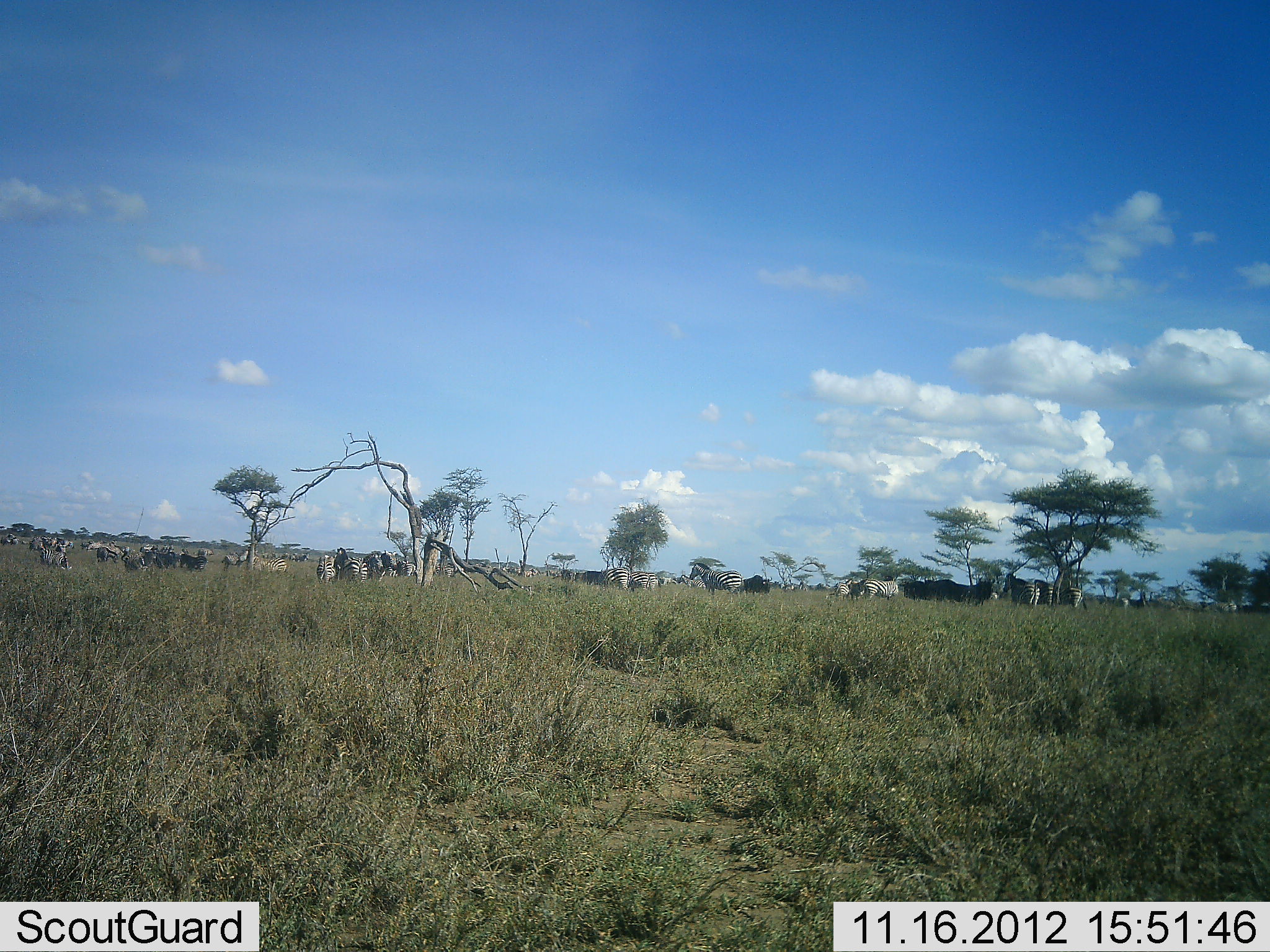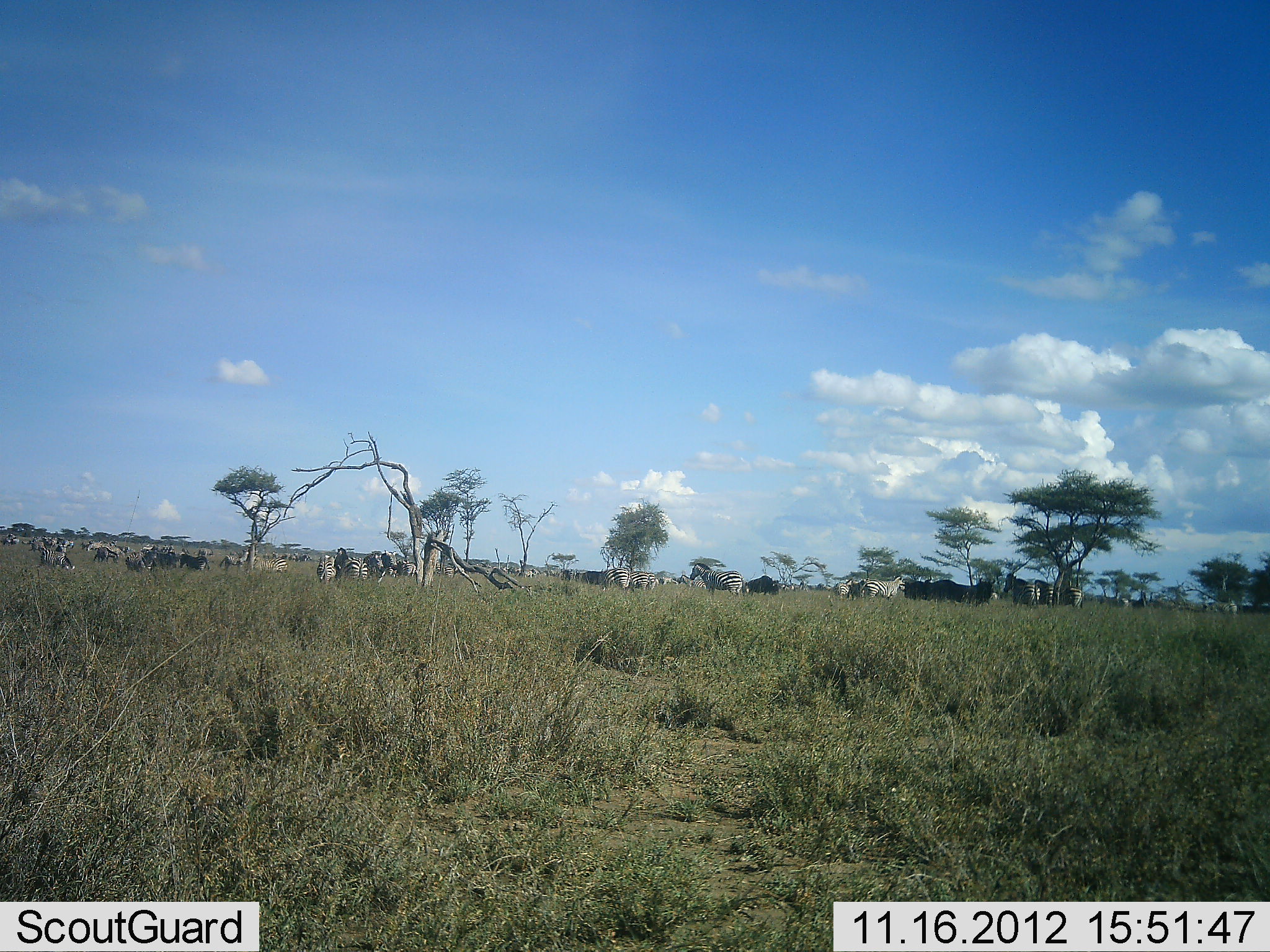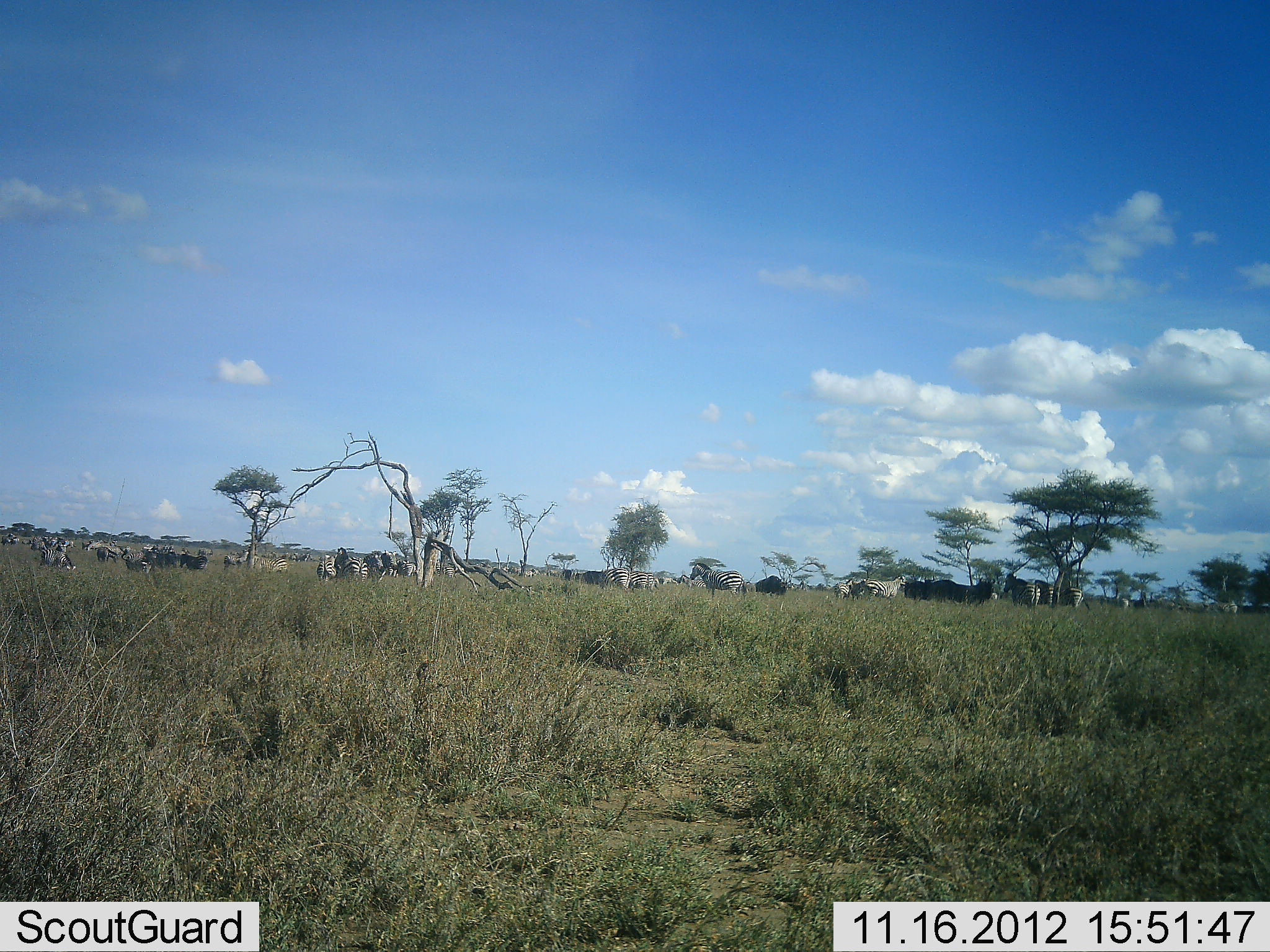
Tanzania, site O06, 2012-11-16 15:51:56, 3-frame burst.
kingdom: Animalia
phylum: Chordata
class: Mammalia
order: Artiodactyla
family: Bovidae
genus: Connochaetes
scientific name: Connochaetes taurinus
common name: blue wildebeest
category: wildebeest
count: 10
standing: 80%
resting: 0%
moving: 40%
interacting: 0%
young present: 0%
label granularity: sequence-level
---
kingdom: Animalia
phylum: Chordata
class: Mammalia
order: Perissodactyla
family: Equidae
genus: Equus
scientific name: Equus quagga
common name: plains zebra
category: zebra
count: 11-50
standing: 93%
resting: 0%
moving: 0%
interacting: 0%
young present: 0%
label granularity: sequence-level